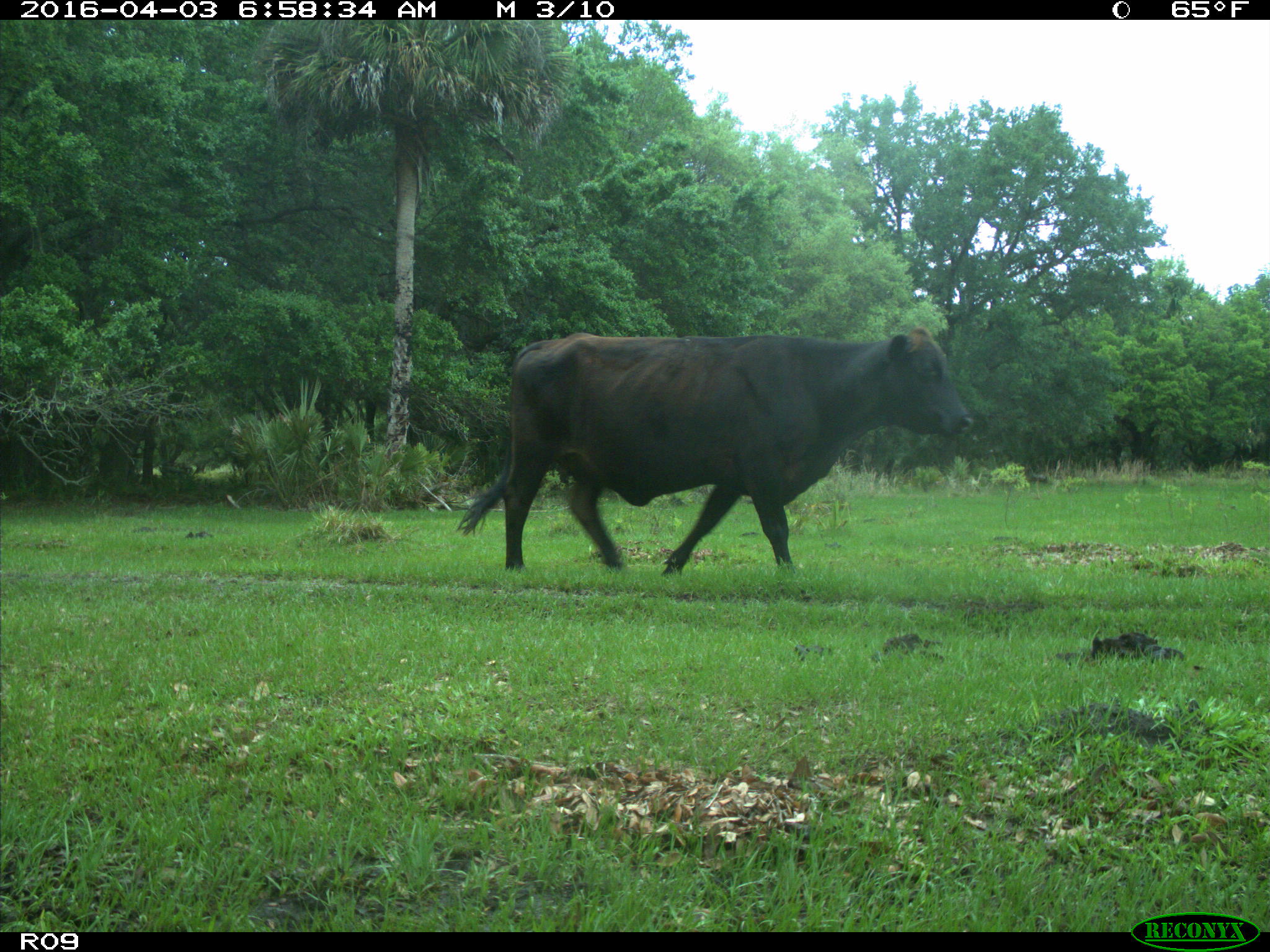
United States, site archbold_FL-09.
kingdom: Animalia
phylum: Chordata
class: Mammalia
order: Artiodactyla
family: Bovidae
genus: Bos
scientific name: Bos taurus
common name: domestic cow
Bos taurus (domestic cow).